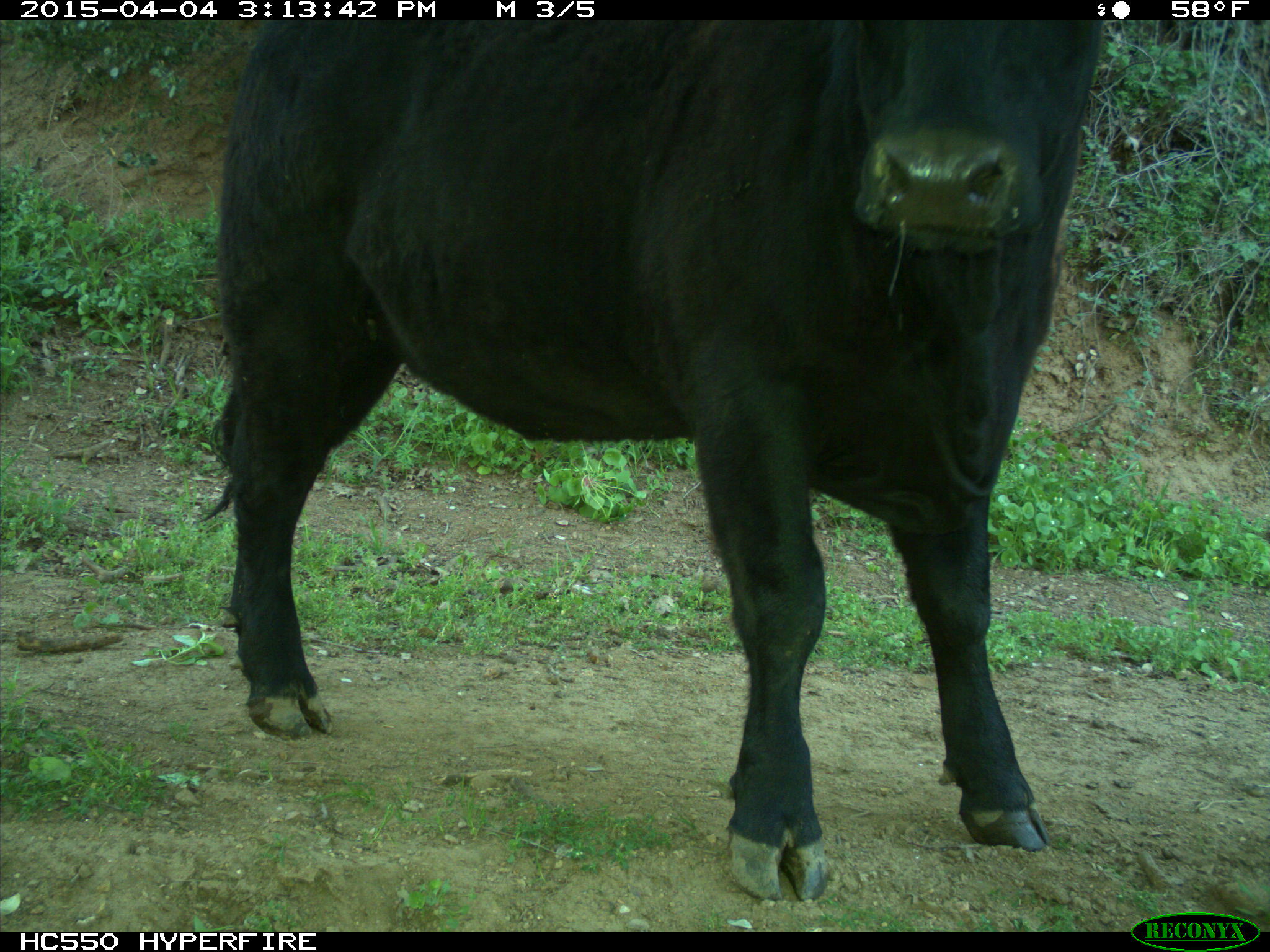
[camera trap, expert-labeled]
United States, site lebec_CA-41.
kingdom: Animalia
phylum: Chordata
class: Mammalia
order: Artiodactyla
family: Bovidae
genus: Bos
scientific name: Bos taurus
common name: domestic cow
Bos taurus (domestic cow).